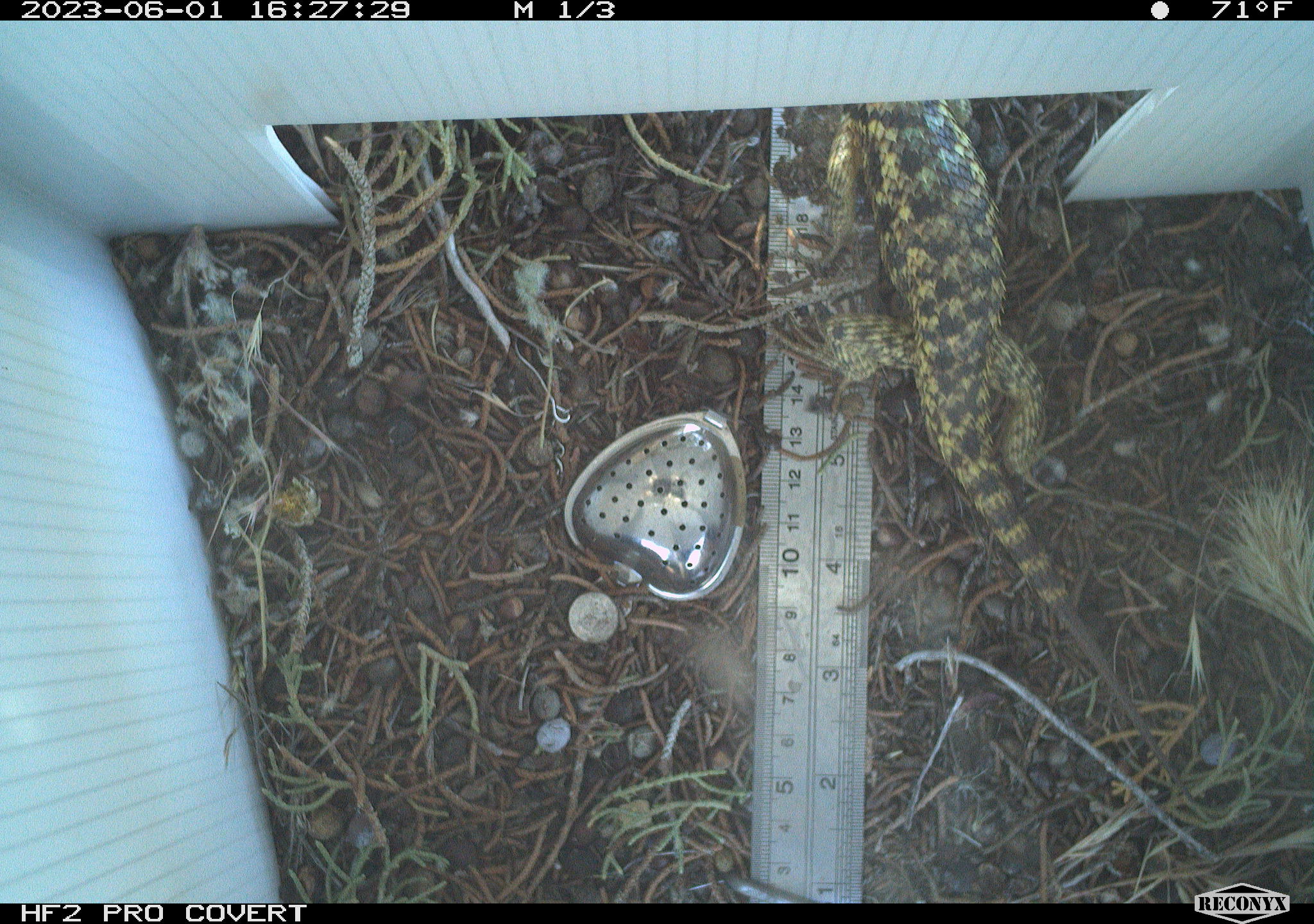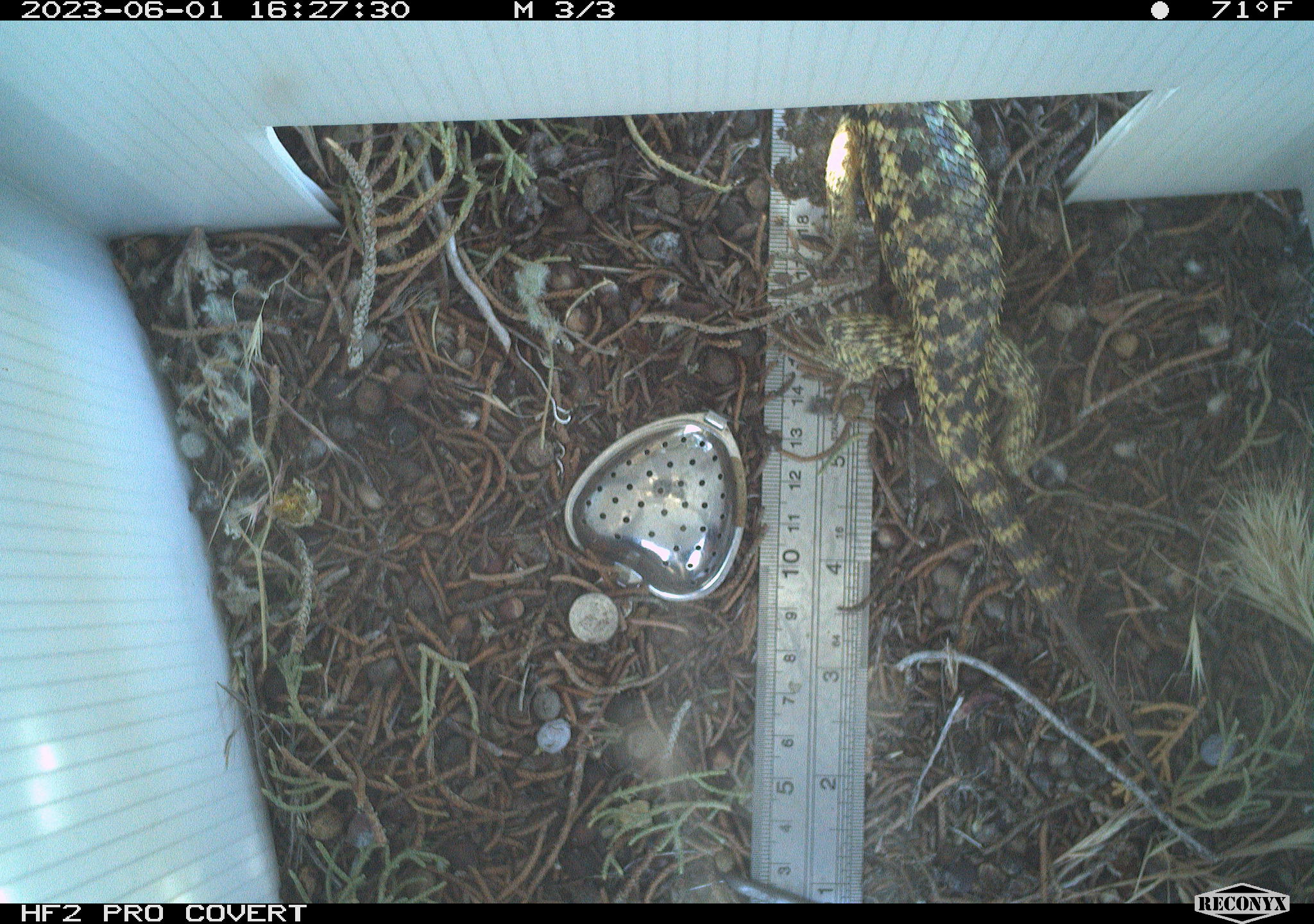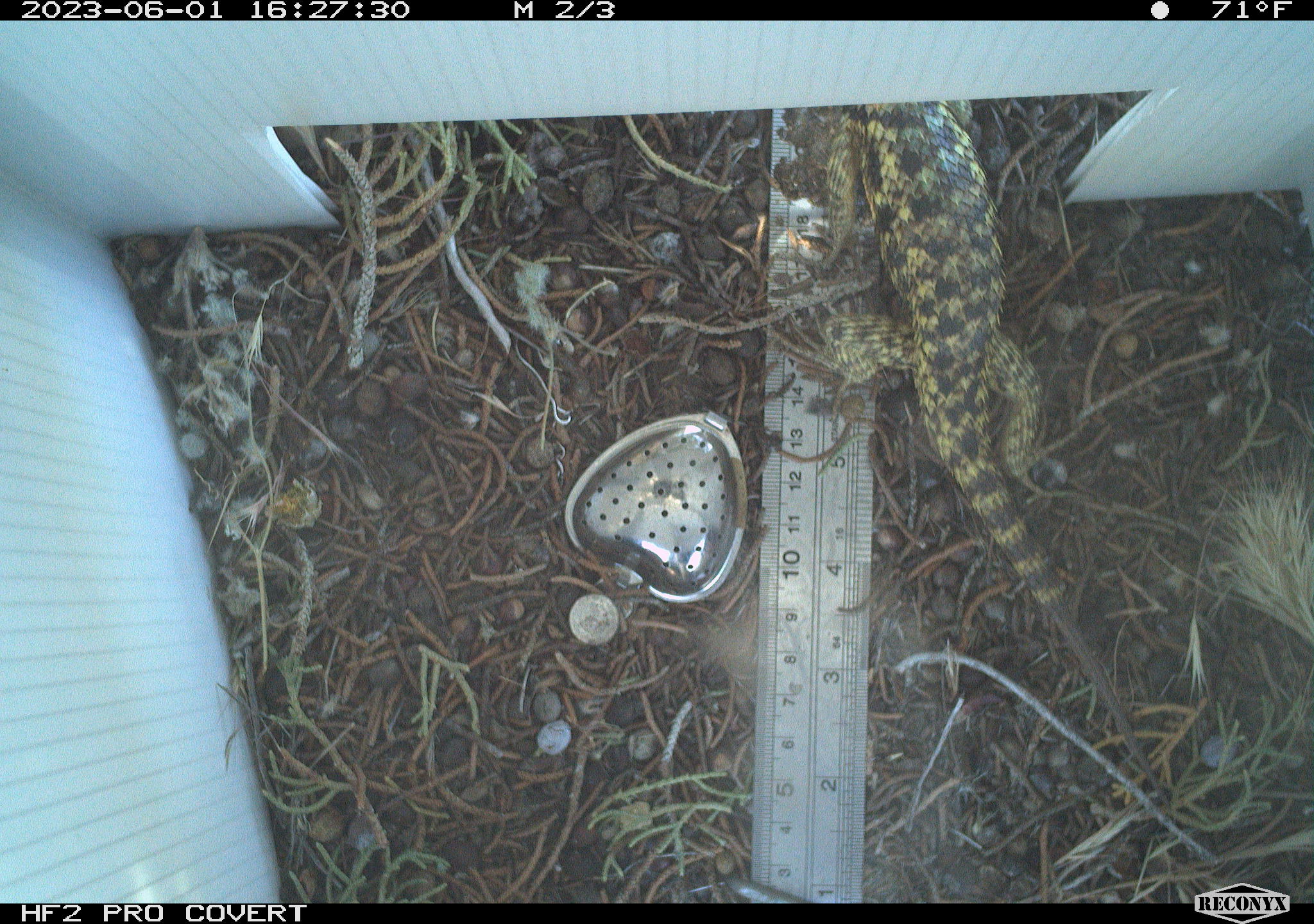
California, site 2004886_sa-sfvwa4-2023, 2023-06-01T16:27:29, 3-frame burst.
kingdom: Animalia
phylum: Chordata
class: Reptilia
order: Squamata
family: Phrynosomatidae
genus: Sceloporus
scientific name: Sceloporus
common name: spiny lizards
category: sceloporus species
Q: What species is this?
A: Sceloporus species (spiny lizards) (Sceloporus).